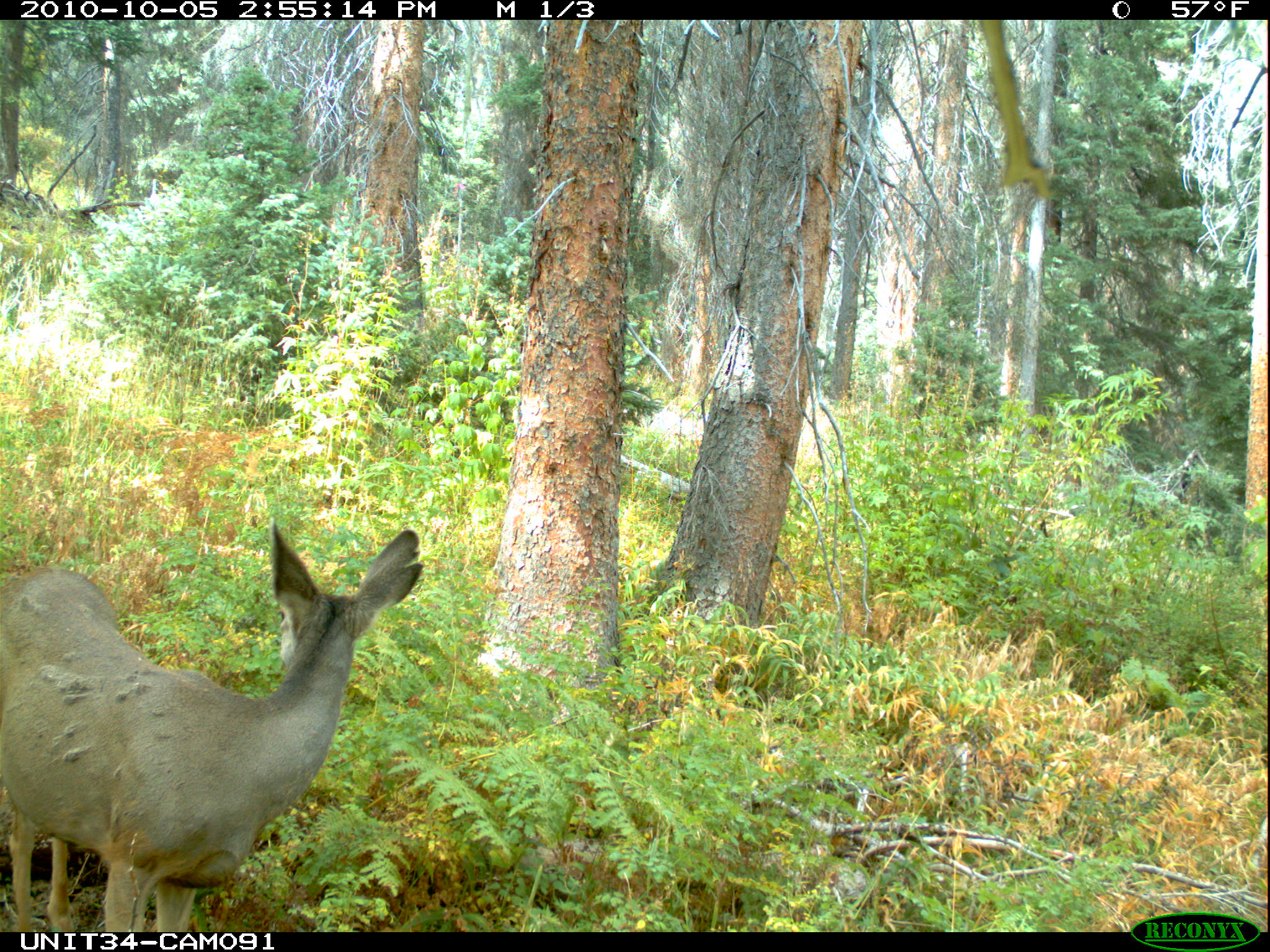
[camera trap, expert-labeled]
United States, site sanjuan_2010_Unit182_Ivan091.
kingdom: Animalia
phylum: Chordata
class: Mammalia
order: Artiodactyla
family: Cervidae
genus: Odocoileus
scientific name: Odocoileus hemionus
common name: mule deer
Odocoileus hemionus (mule deer).